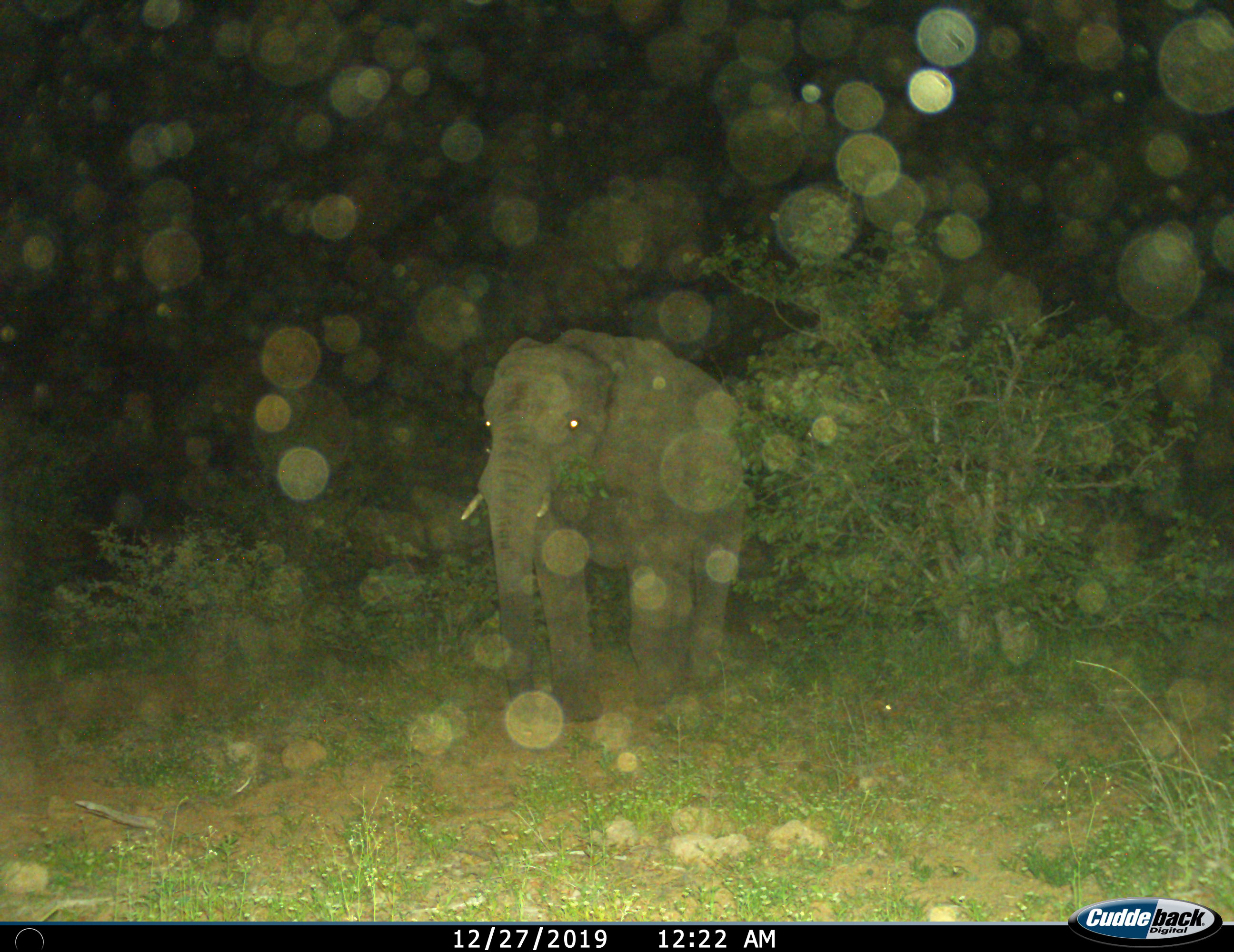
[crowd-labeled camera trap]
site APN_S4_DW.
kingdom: Animalia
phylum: Chordata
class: Mammalia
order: Proboscidea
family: Elephantidae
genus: Loxodonta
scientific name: Loxodonta africana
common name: african bush elephant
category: elephant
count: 1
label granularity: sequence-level